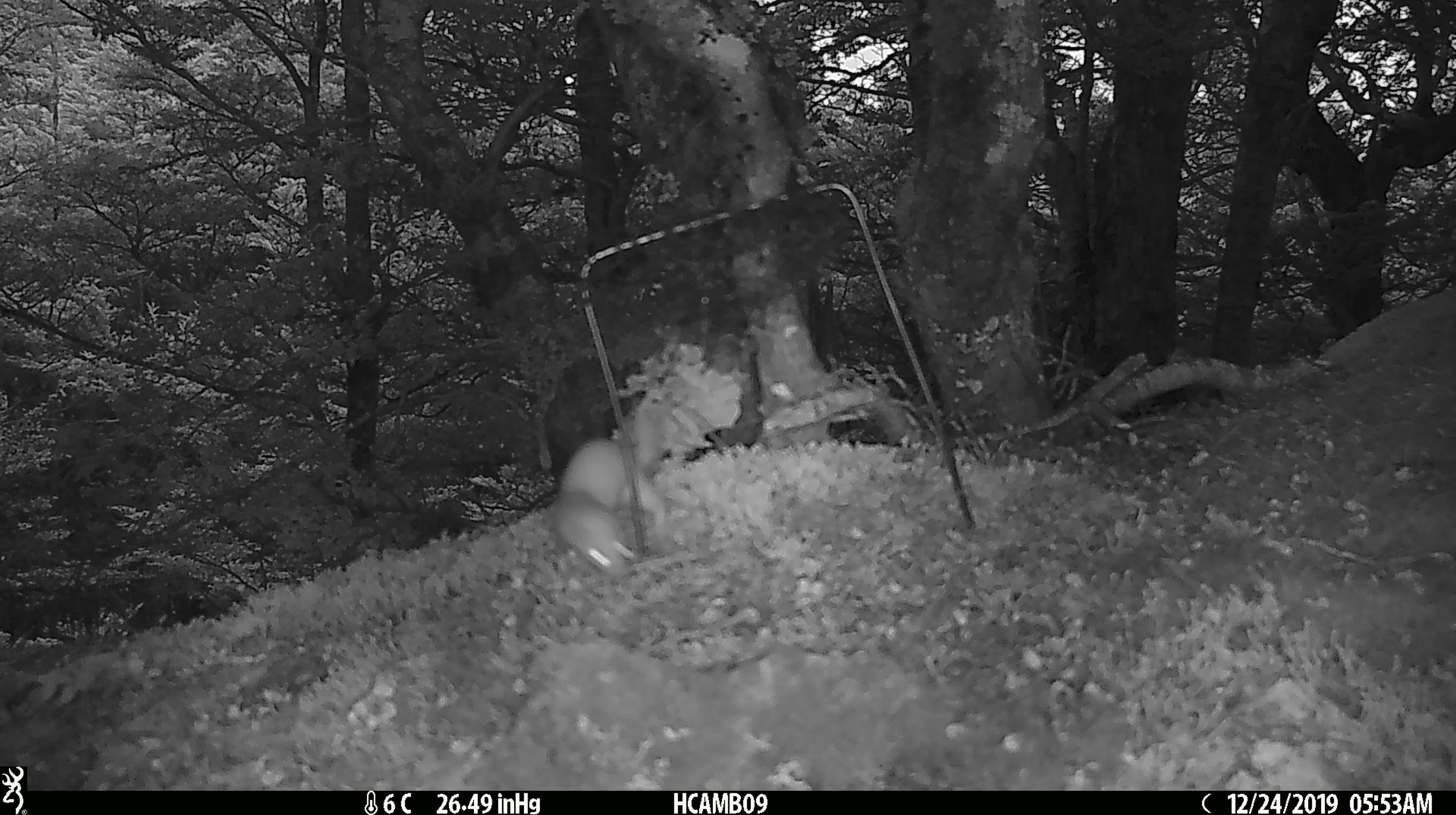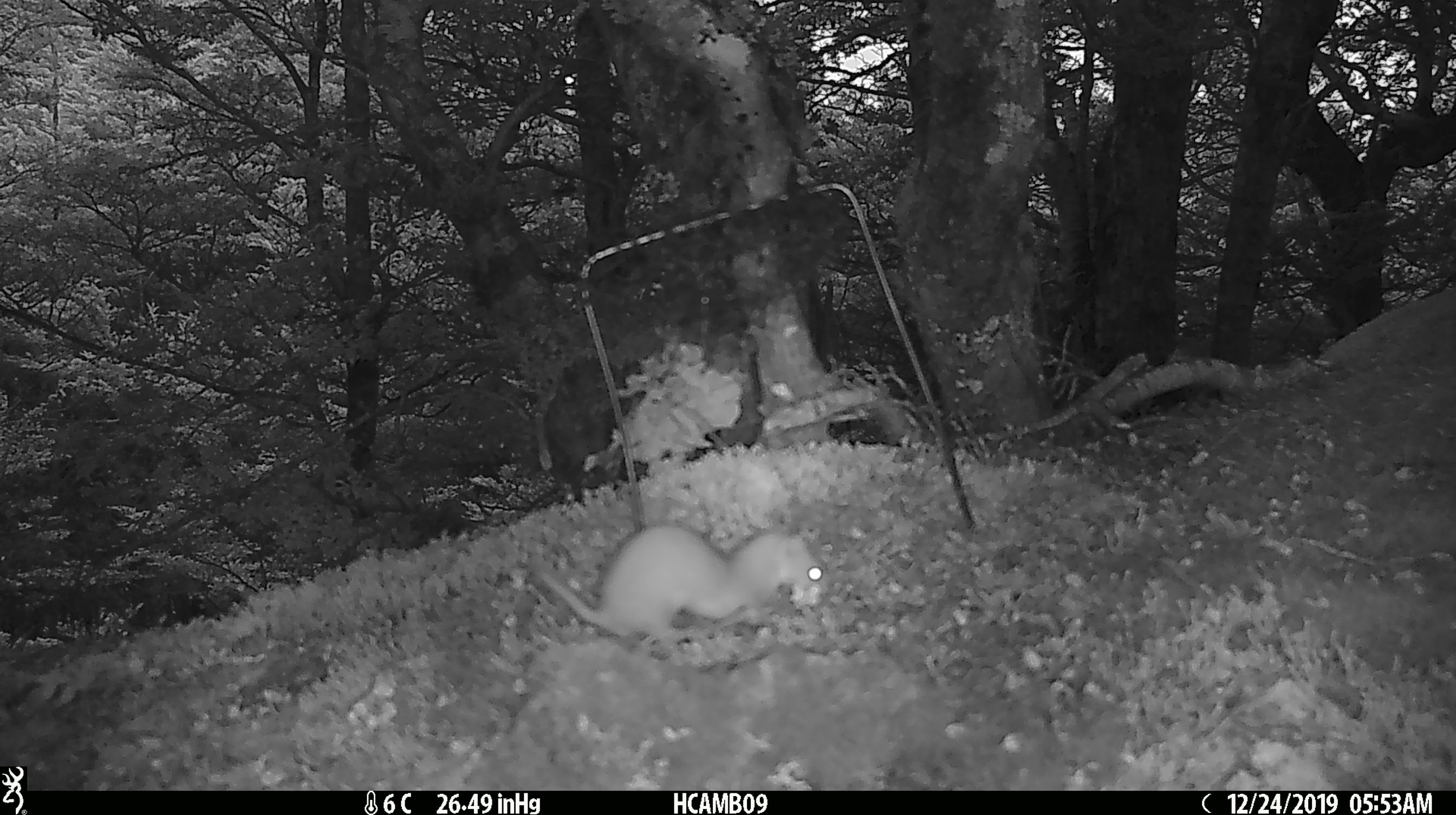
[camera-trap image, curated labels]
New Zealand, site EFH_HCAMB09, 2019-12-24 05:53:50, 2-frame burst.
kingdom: Animalia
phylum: Chordata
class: Mammalia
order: Carnivora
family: Mustelidae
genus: Mustela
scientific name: Mustela nivalis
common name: least weasel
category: weasel